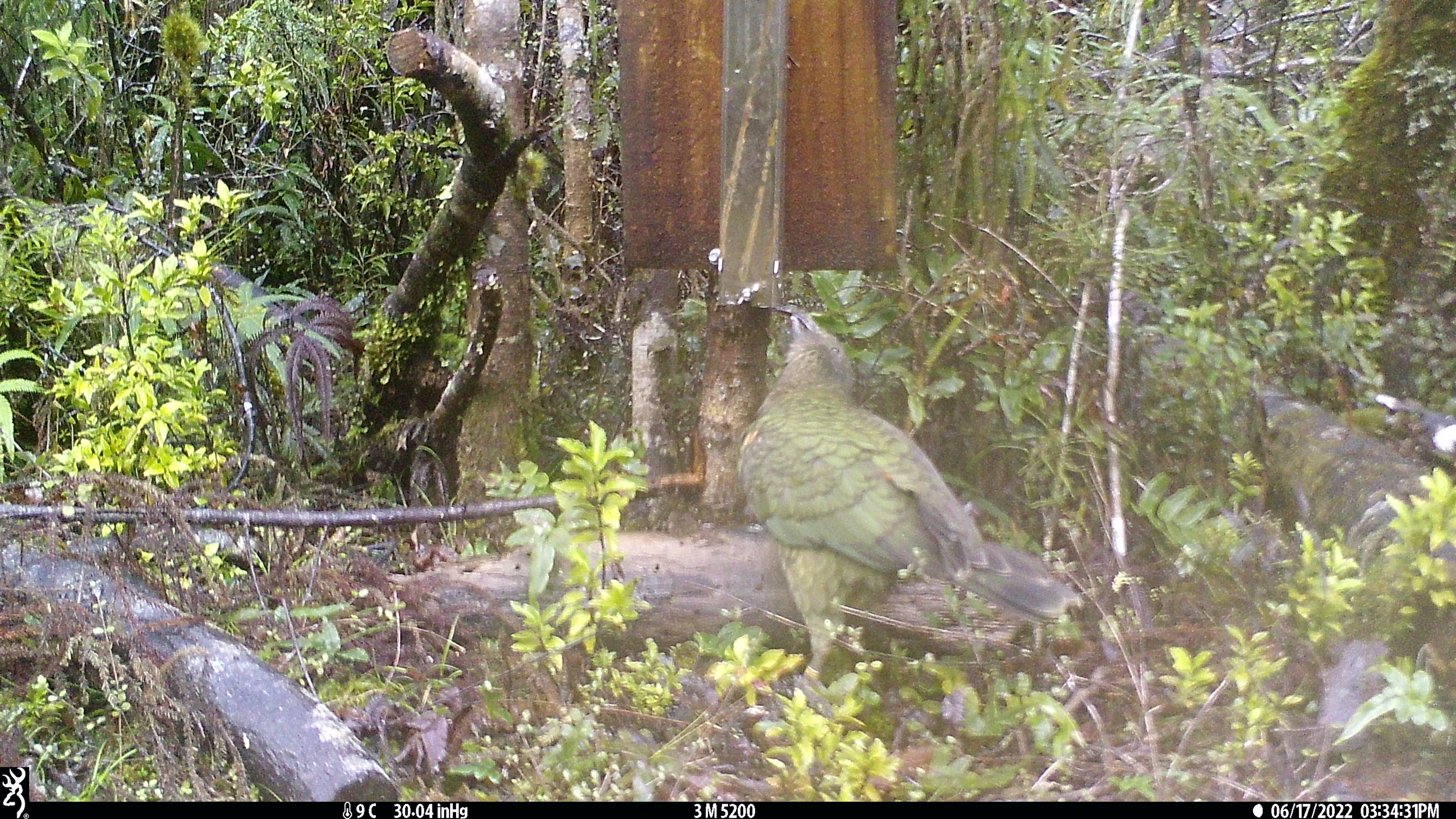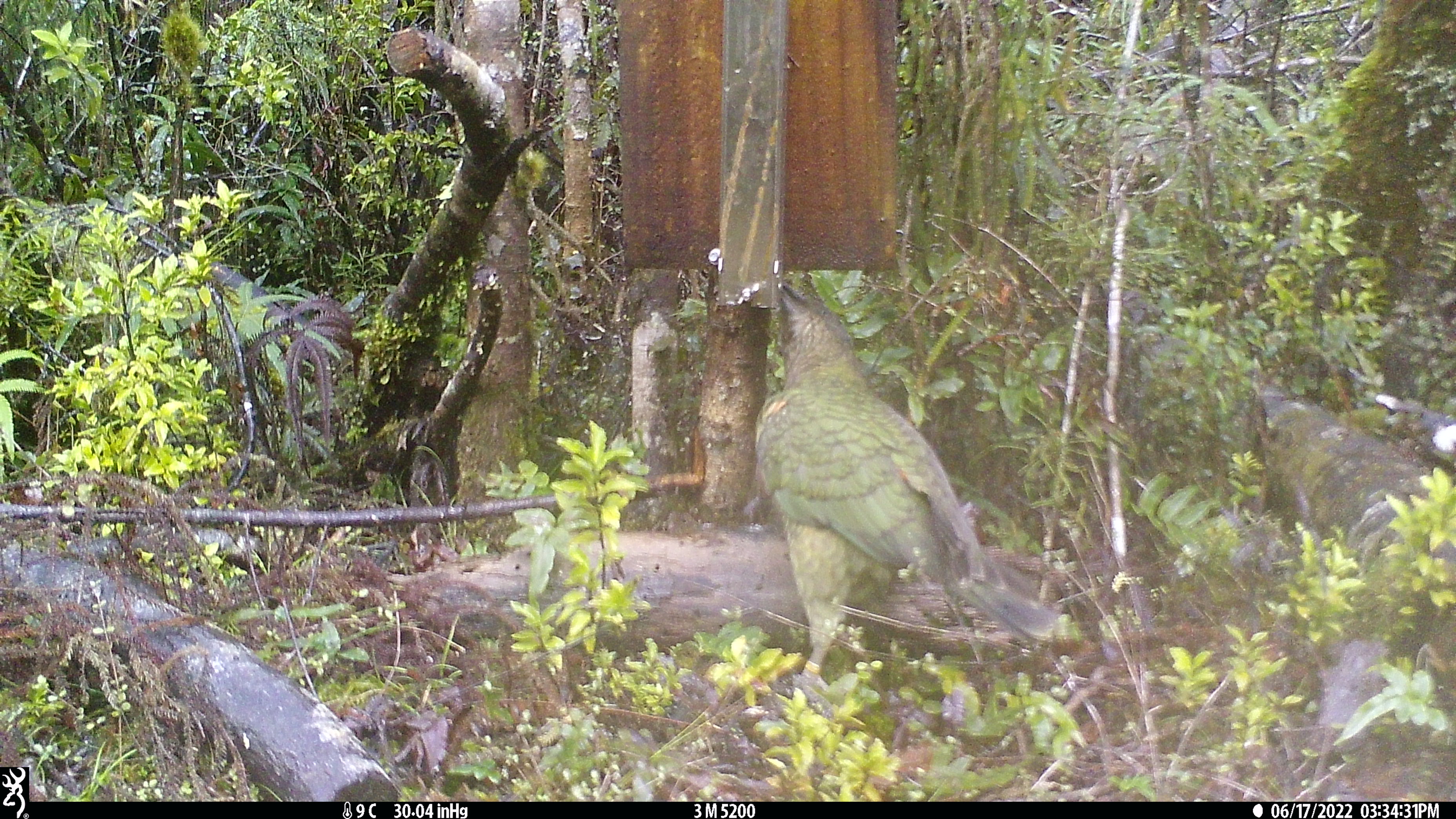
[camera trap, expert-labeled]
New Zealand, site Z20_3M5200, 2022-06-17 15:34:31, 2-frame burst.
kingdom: Animalia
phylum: Chordata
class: Aves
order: Psittaciformes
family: Strigopidae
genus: Nestor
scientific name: Nestor notabilis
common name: kea